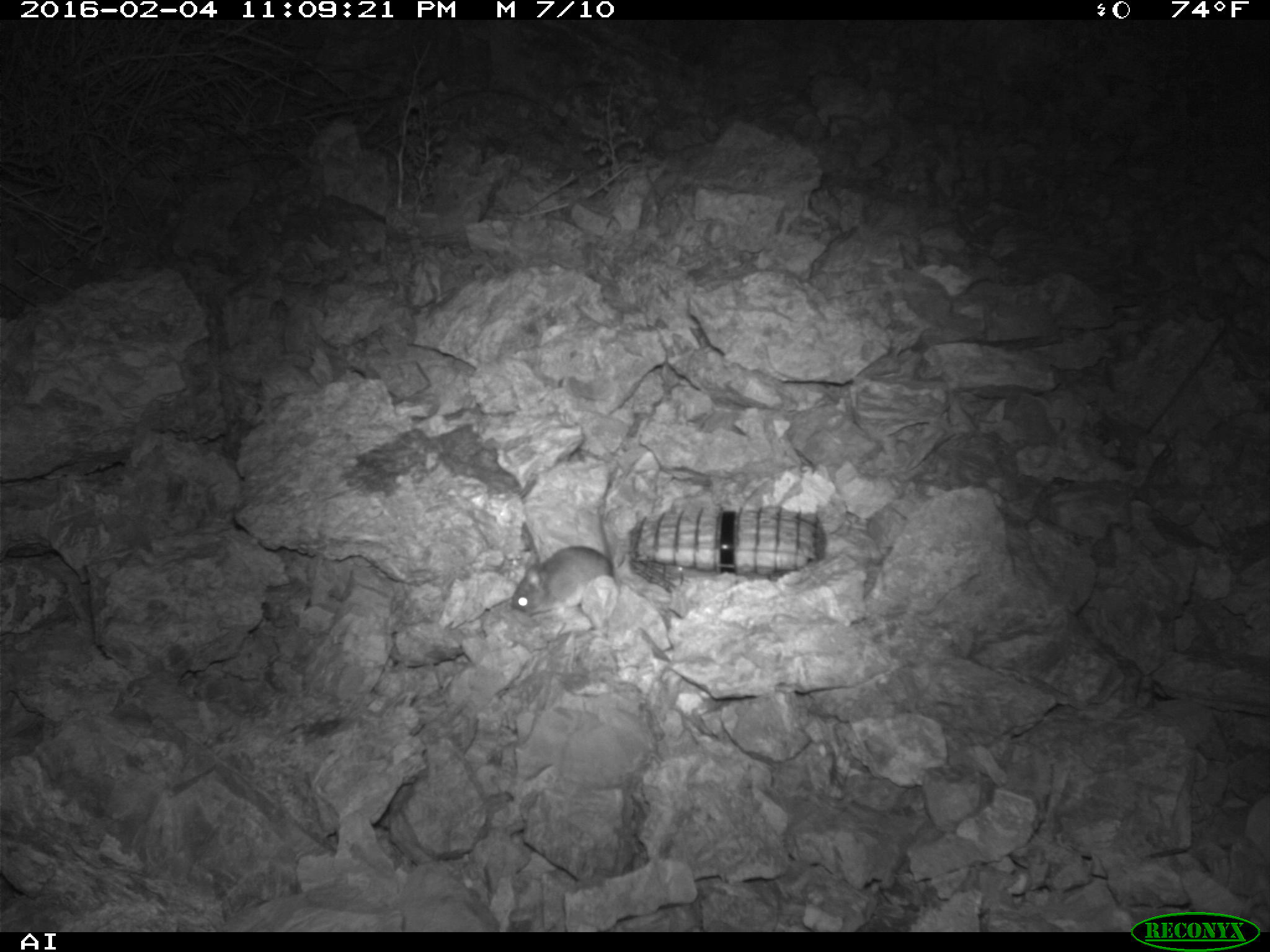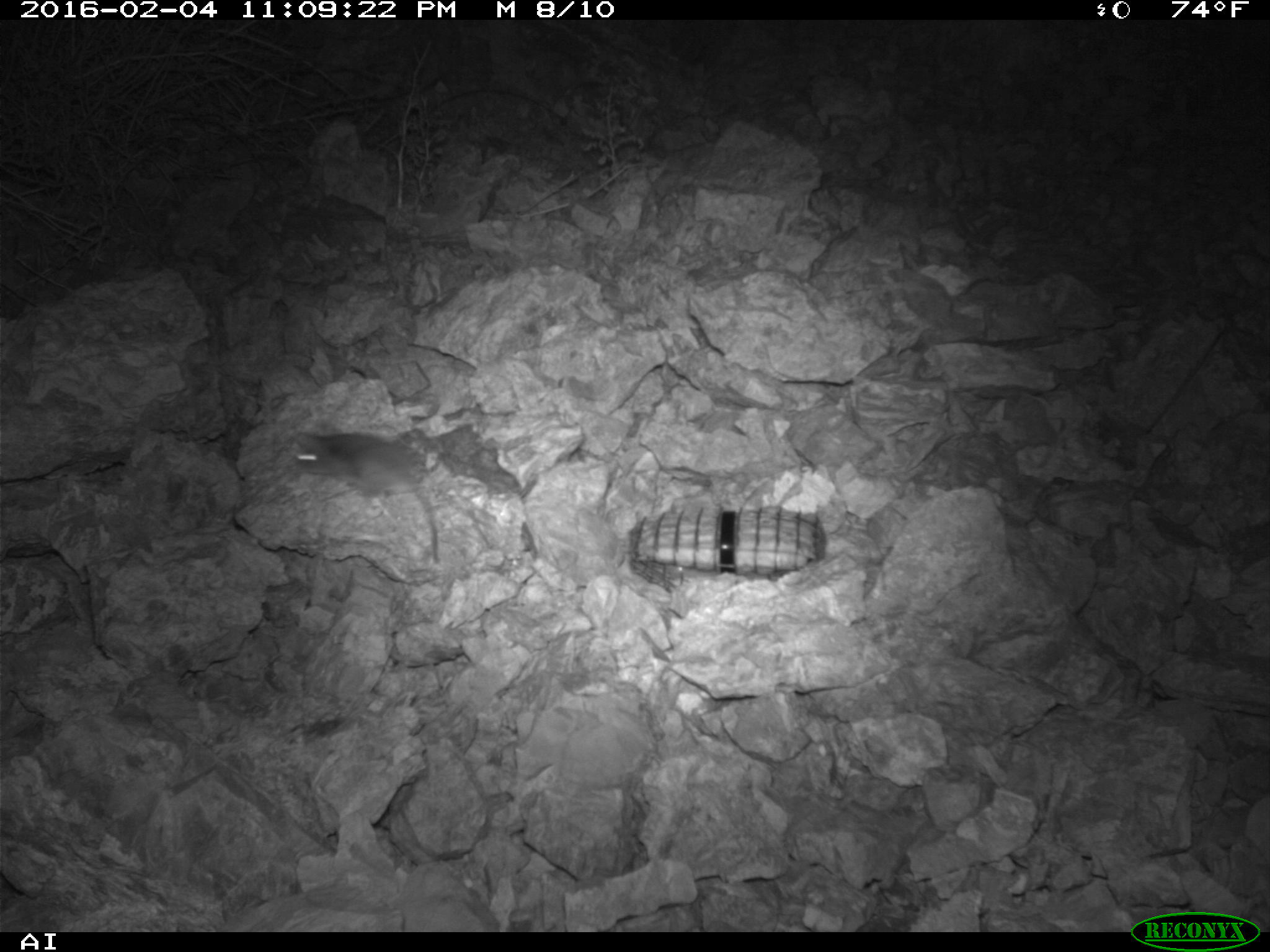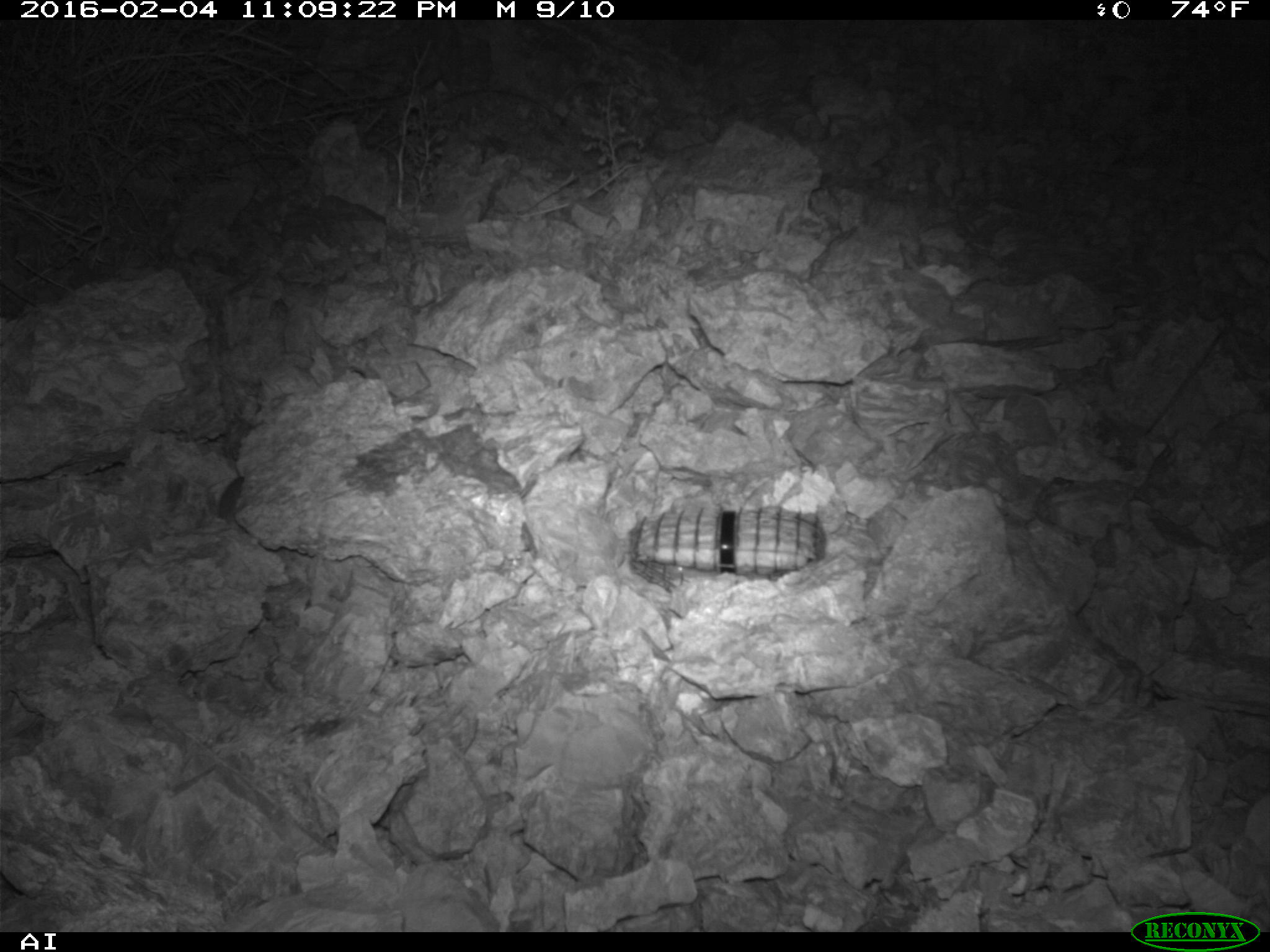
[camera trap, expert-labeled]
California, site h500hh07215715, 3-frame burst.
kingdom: Animalia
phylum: Chordata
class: Mammalia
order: Rodentia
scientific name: Rodentia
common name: rodent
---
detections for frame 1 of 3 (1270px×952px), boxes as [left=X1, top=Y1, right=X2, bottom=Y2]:
rodent: [left=509, top=542, right=612, bottom=612]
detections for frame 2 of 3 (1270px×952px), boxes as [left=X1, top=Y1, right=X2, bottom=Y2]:
rodent: [left=291, top=428, right=438, bottom=562]